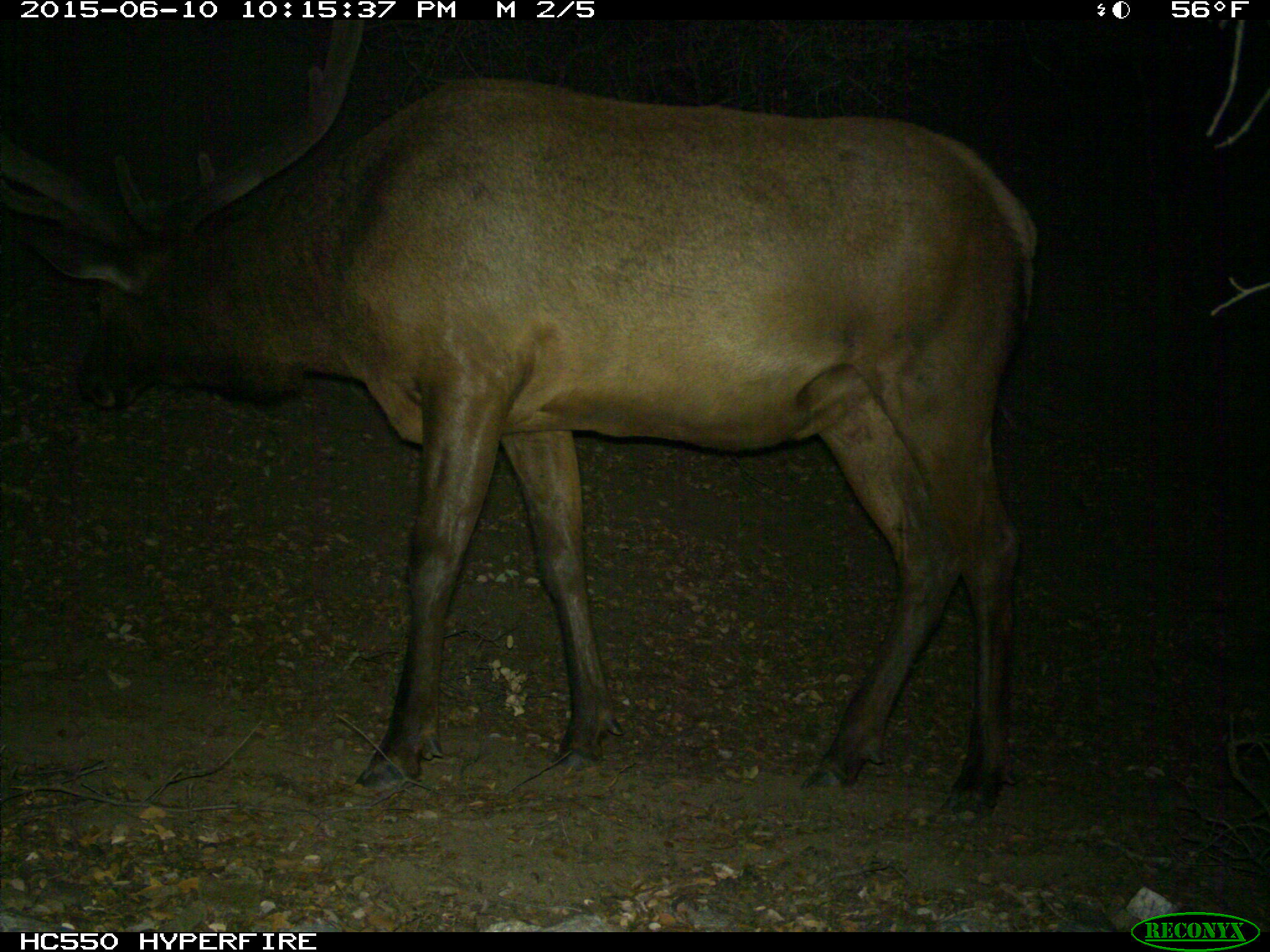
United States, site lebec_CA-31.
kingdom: Animalia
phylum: Chordata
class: Mammalia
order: Artiodactyla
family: Cervidae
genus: Cervus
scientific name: Cervus canadensis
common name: elk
Cervus canadensis (elk).